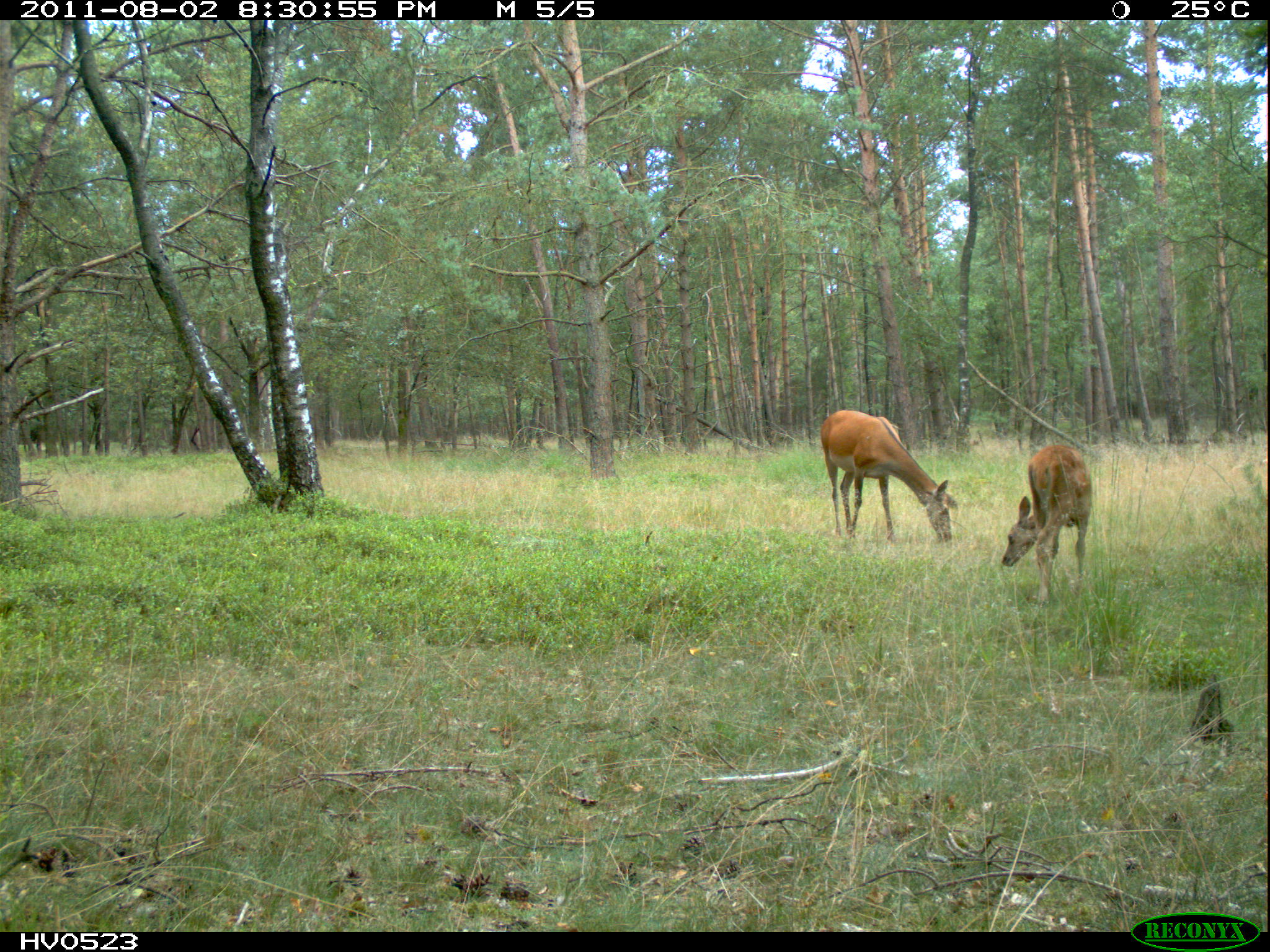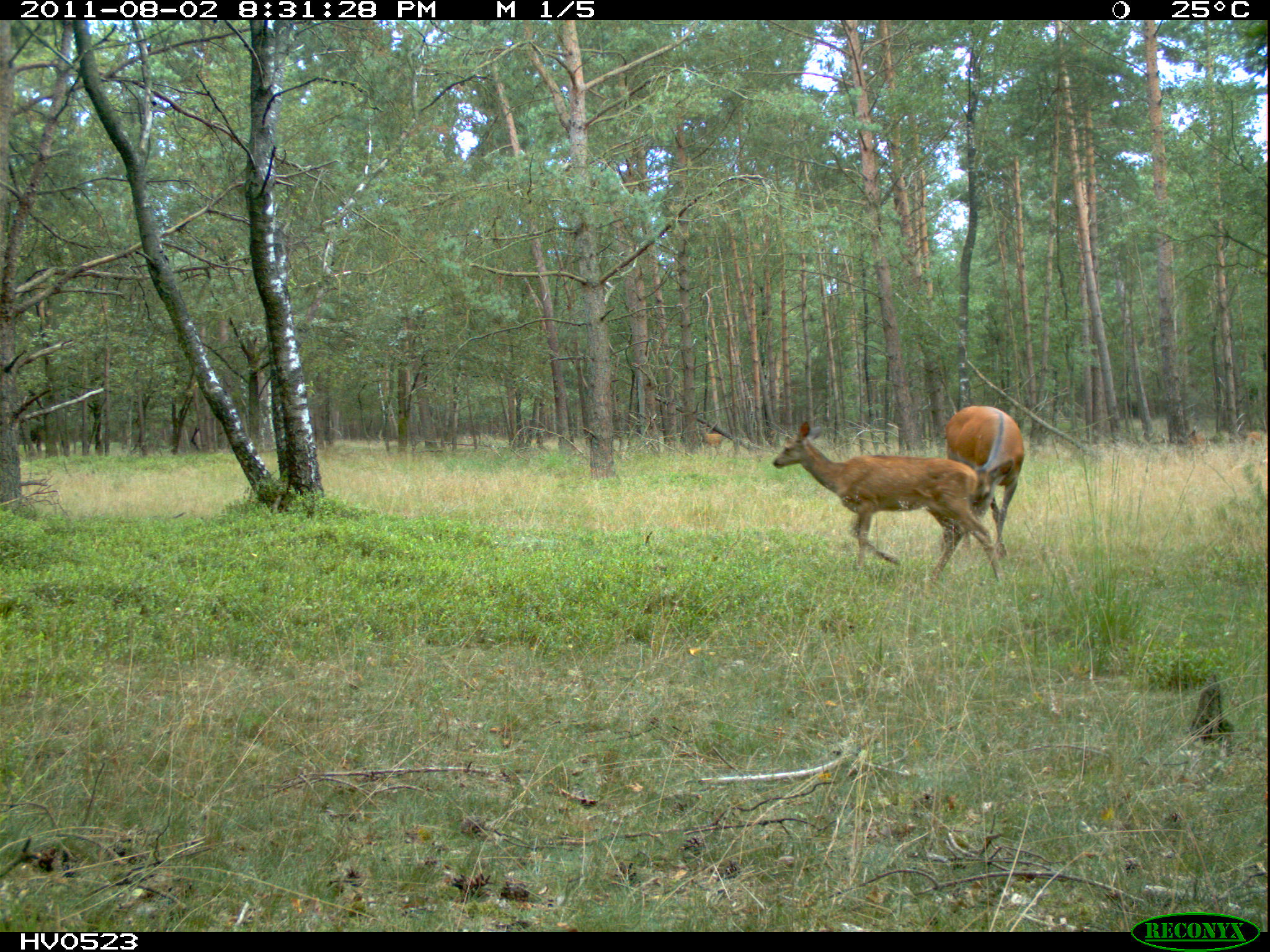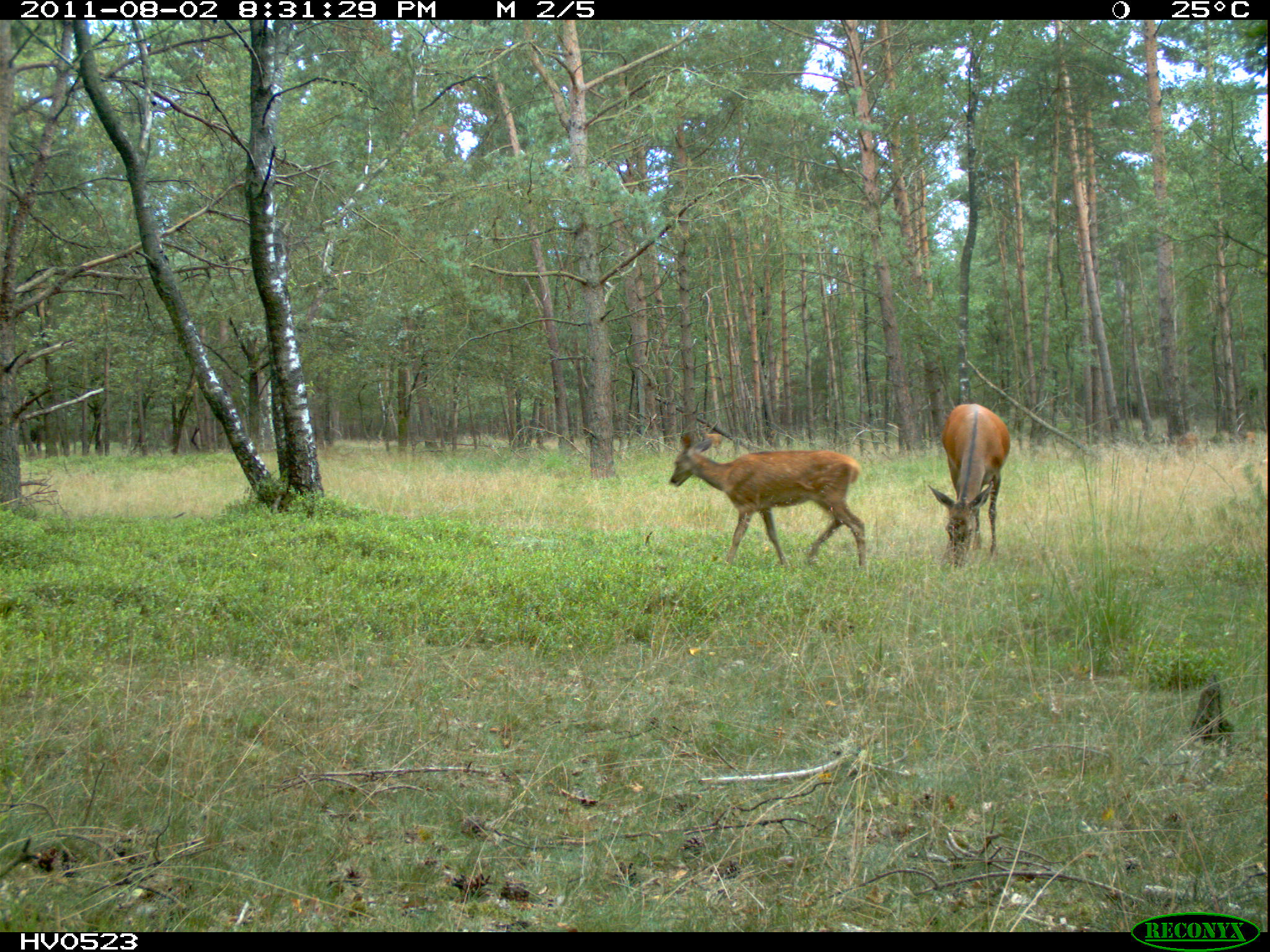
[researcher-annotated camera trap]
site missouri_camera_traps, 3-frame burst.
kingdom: Animalia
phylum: Chordata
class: Mammalia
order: Artiodactyla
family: Cervidae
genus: Cervus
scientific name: Cervus elaphus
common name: red deer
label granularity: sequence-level